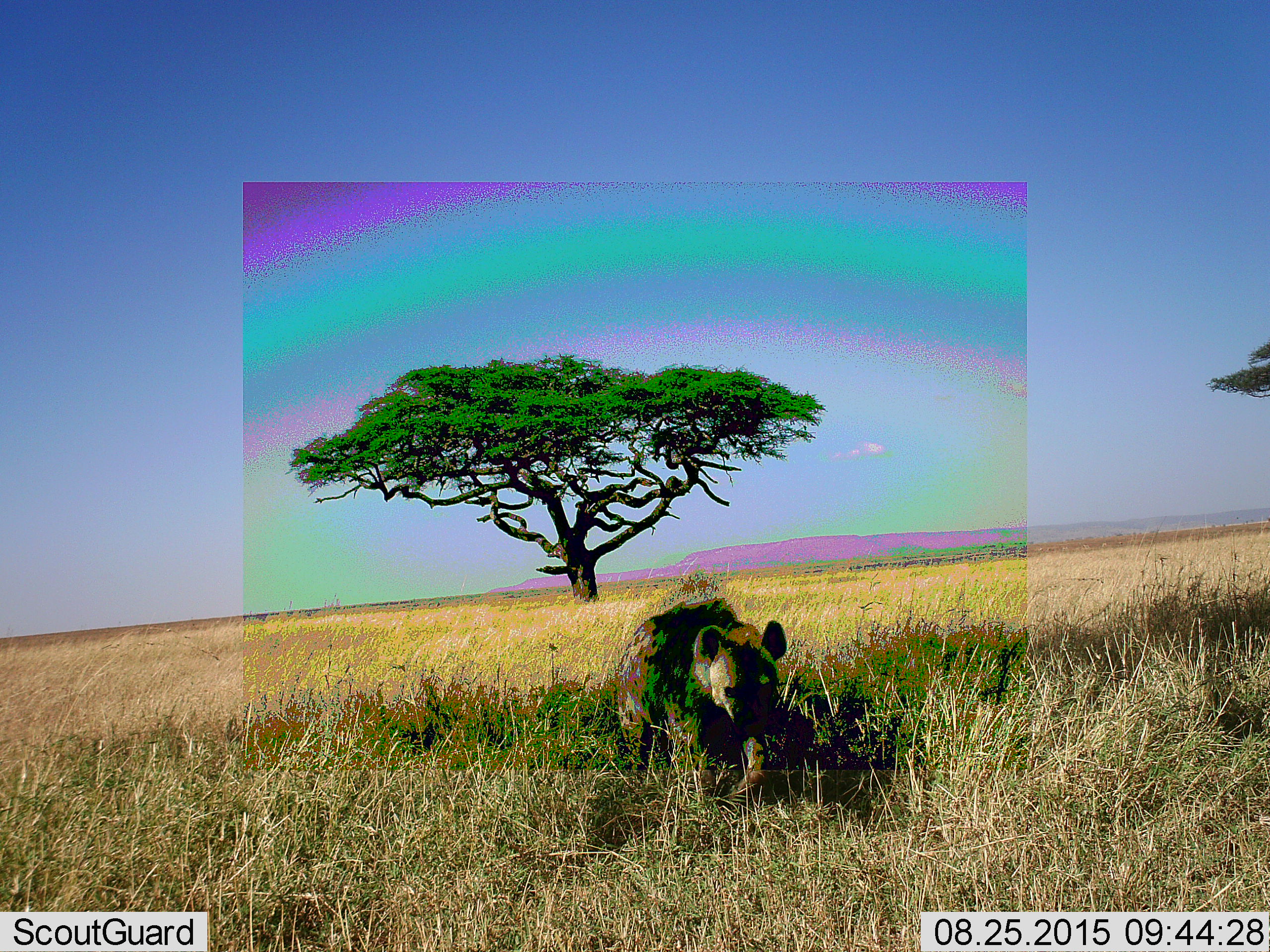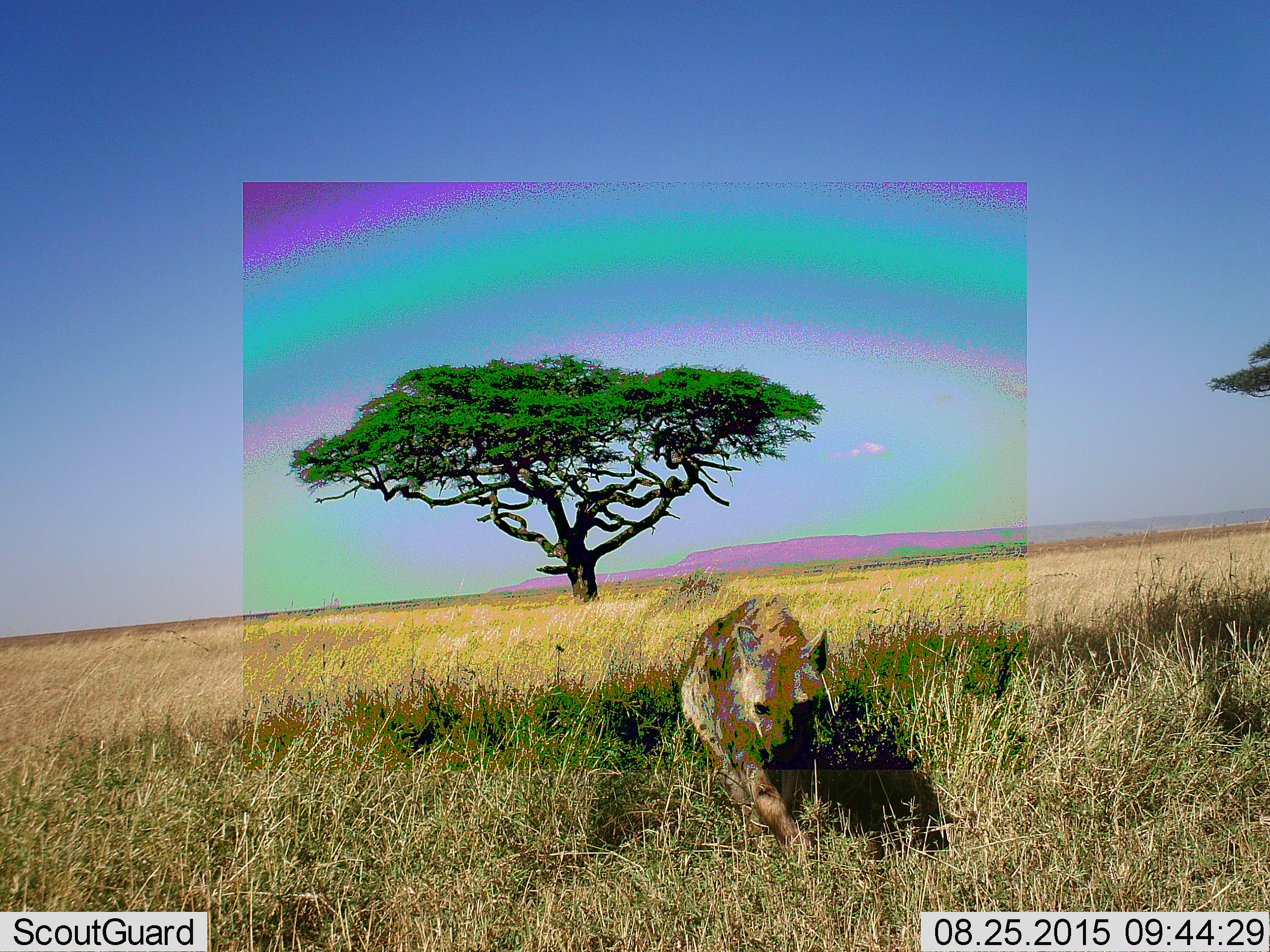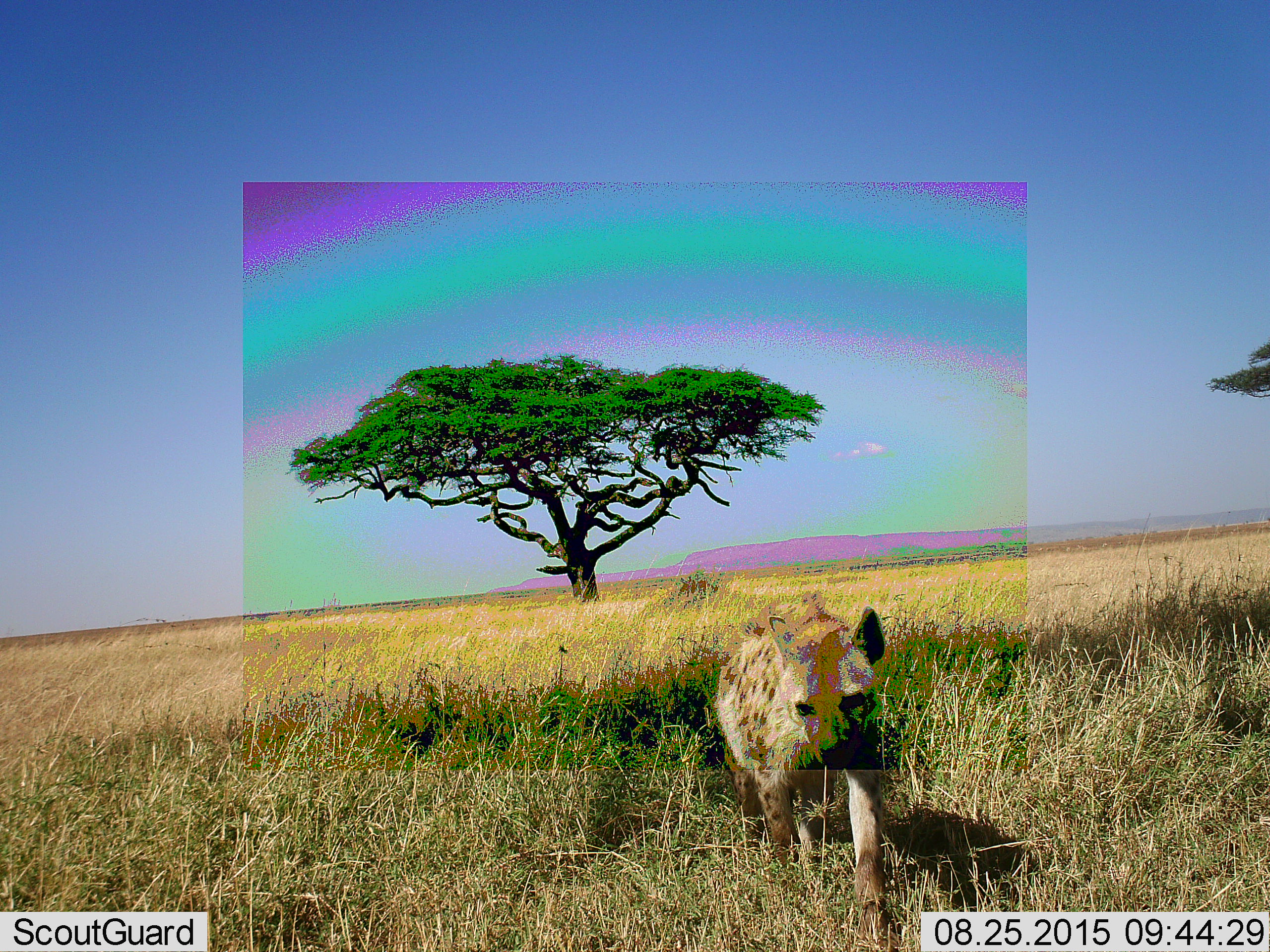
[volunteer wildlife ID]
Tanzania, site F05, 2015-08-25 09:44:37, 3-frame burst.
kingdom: Animalia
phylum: Chordata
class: Mammalia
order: Carnivora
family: Hyaenidae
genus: Crocuta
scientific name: Crocuta crocuta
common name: spotted hyena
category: hyenaspotted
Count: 1.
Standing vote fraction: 0%.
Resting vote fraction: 0%.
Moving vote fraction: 100%.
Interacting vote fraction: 0%.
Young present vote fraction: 6%.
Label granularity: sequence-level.